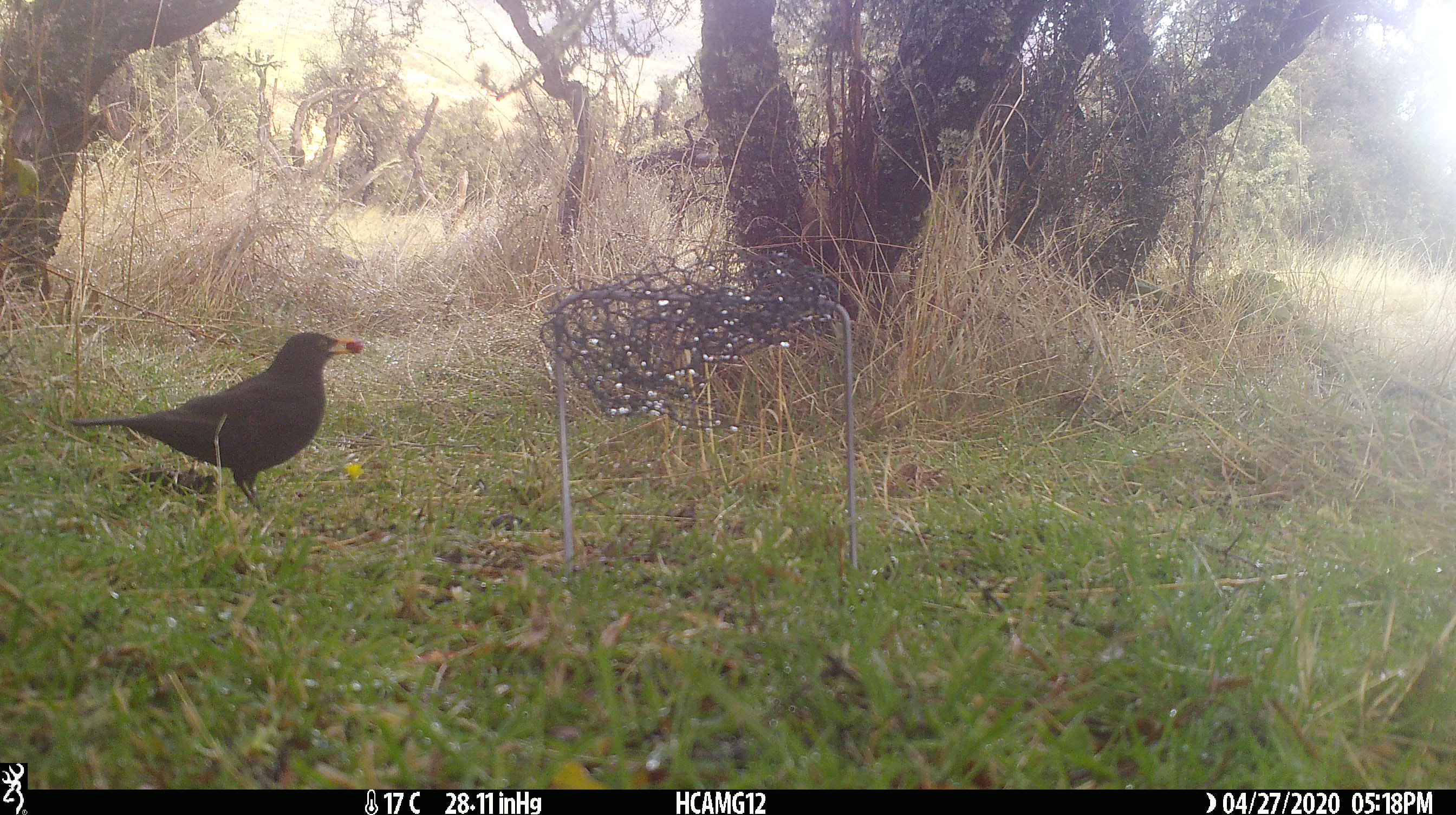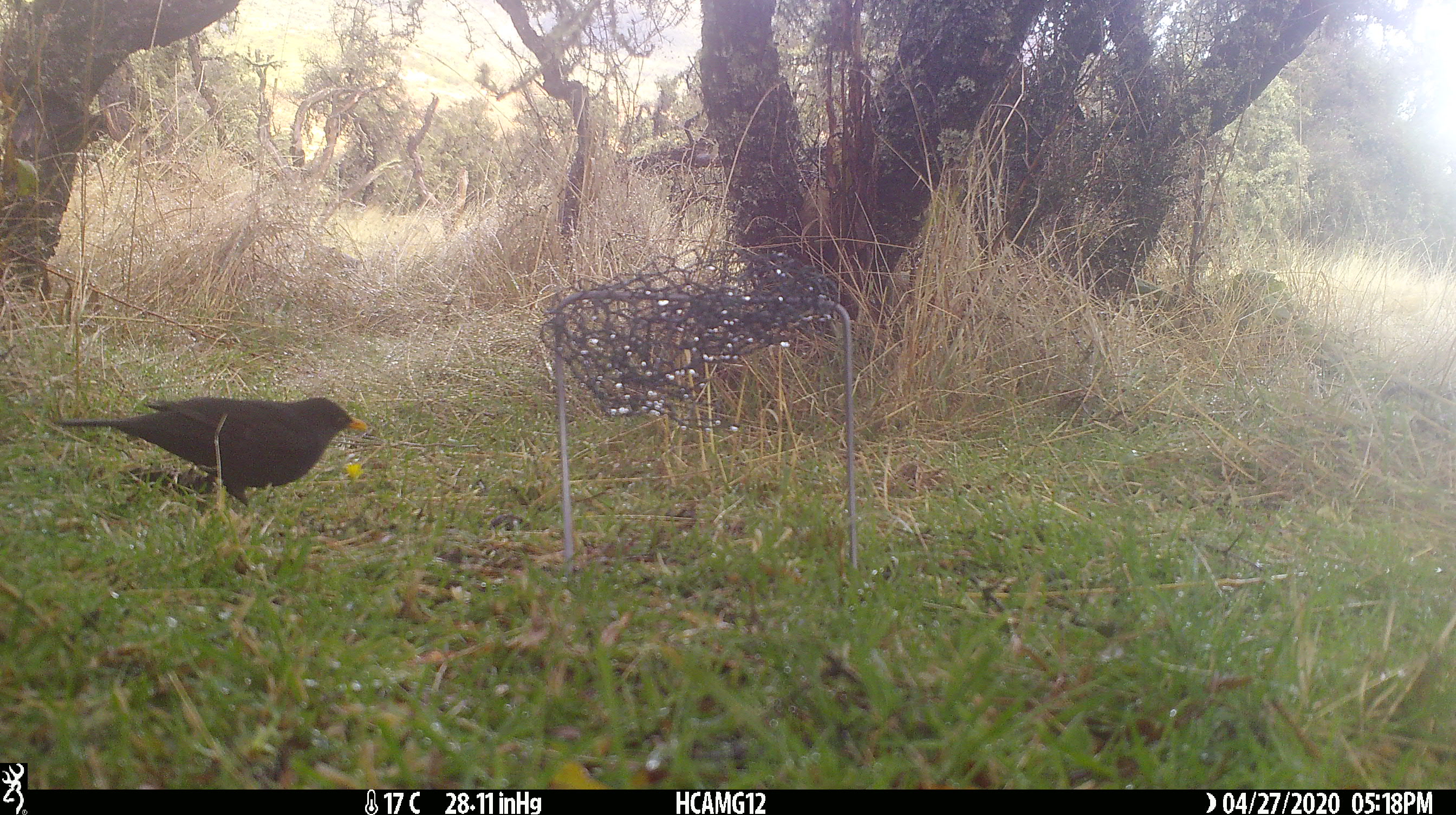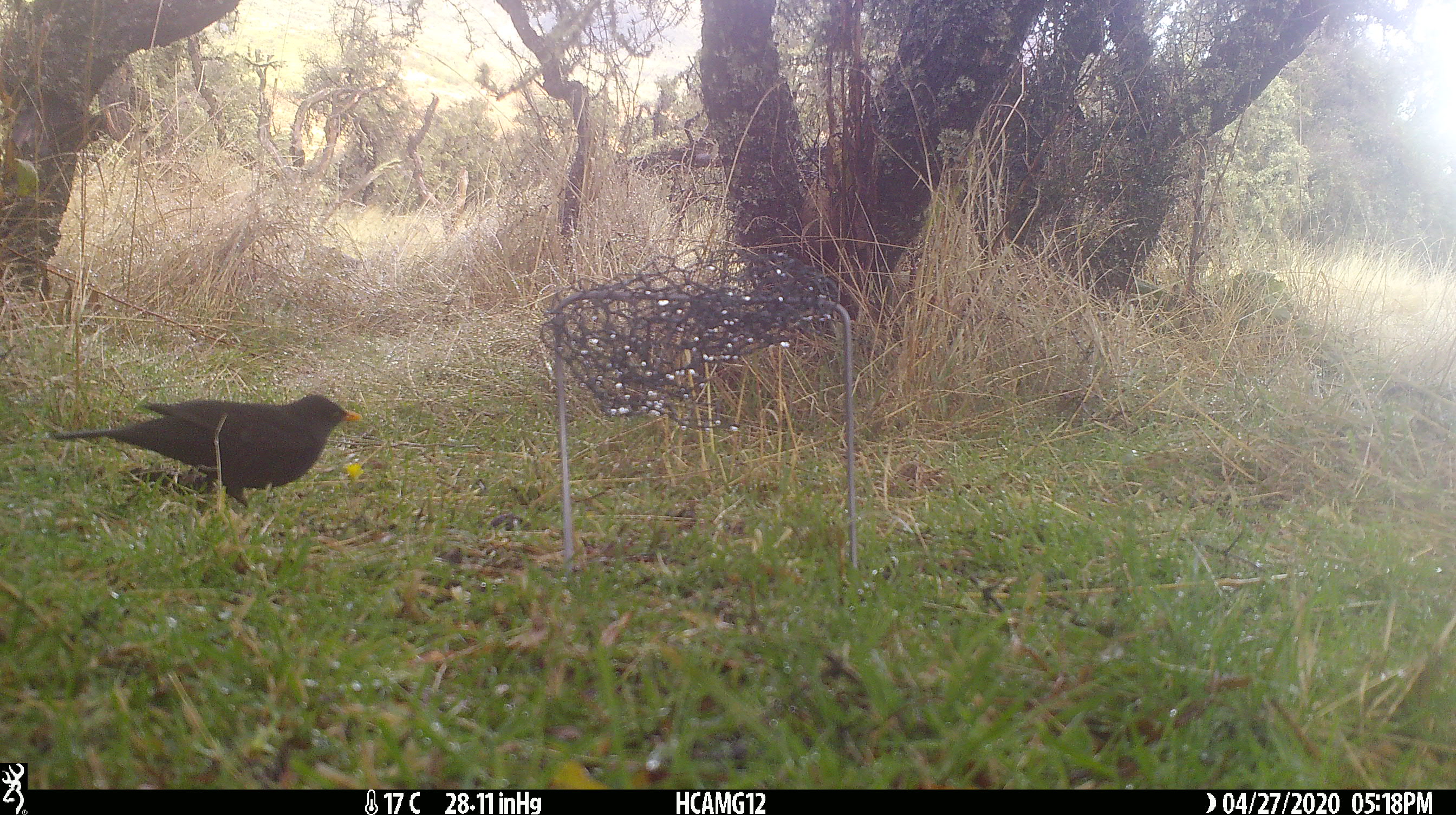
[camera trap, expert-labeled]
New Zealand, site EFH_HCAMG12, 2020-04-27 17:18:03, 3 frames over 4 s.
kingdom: Animalia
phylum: Chordata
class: Aves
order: Passeriformes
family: Turdidae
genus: Turdus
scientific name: Turdus merula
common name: eurasian blackbird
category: blackbird